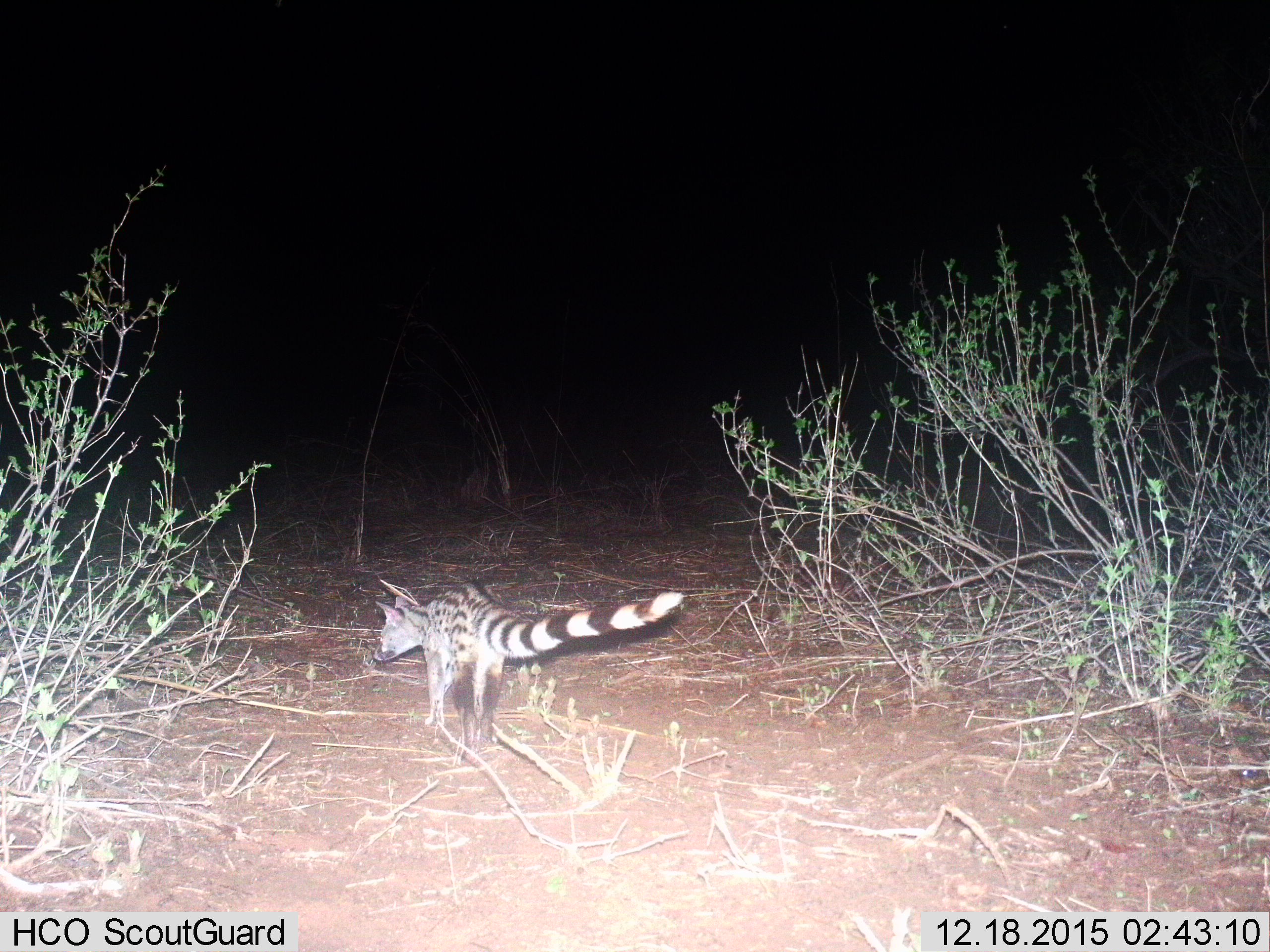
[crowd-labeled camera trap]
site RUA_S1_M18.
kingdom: Animalia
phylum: Chordata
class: Mammalia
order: Carnivora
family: Viverridae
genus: Genetta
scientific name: Genetta genetta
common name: small-spotted genet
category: genetcommonsmallspotted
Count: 1.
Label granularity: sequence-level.